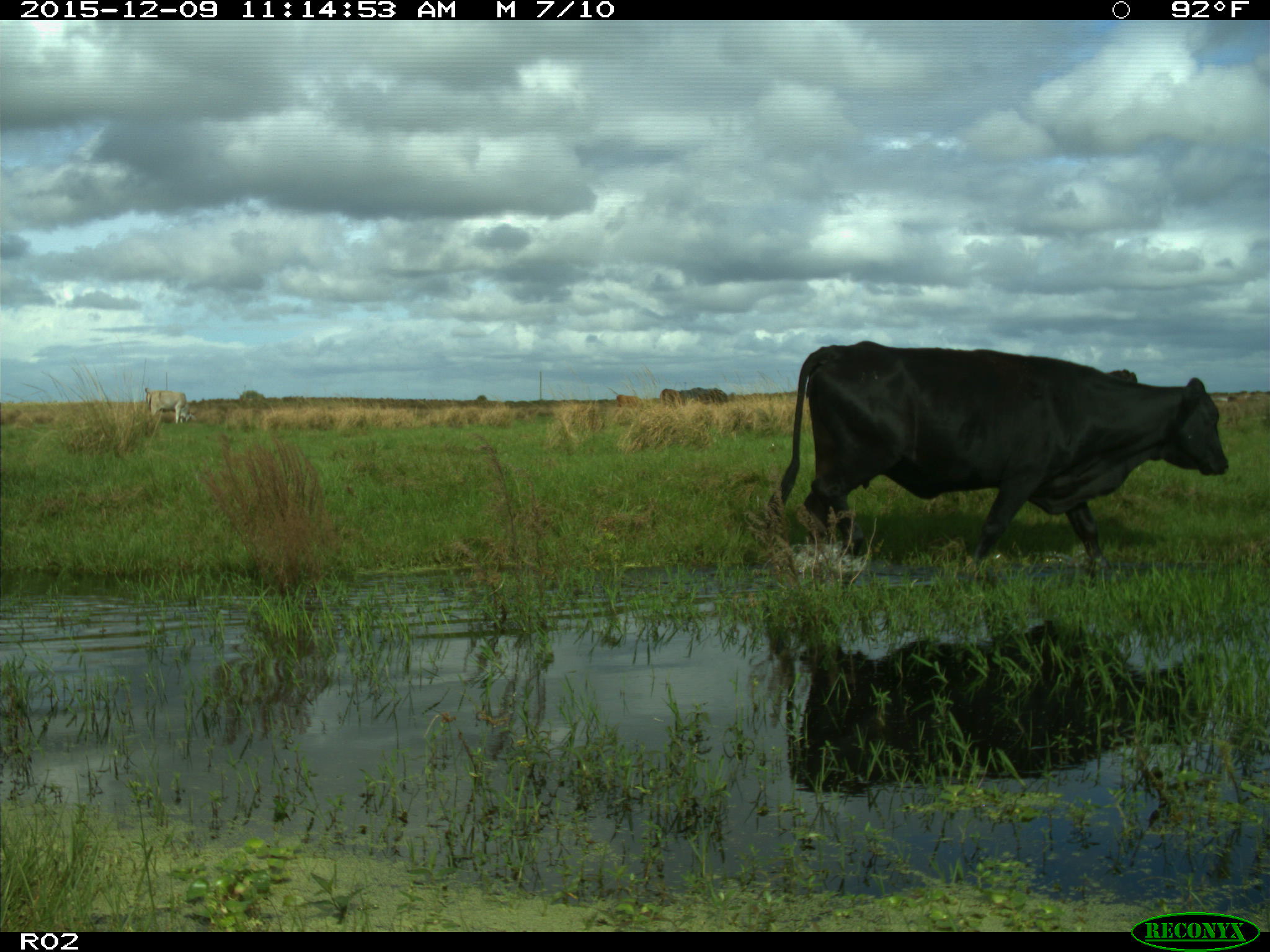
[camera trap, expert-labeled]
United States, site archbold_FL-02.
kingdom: Animalia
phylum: Chordata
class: Mammalia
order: Artiodactyla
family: Bovidae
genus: Bos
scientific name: Bos taurus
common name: domestic cow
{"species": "Bos taurus (domestic cow)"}